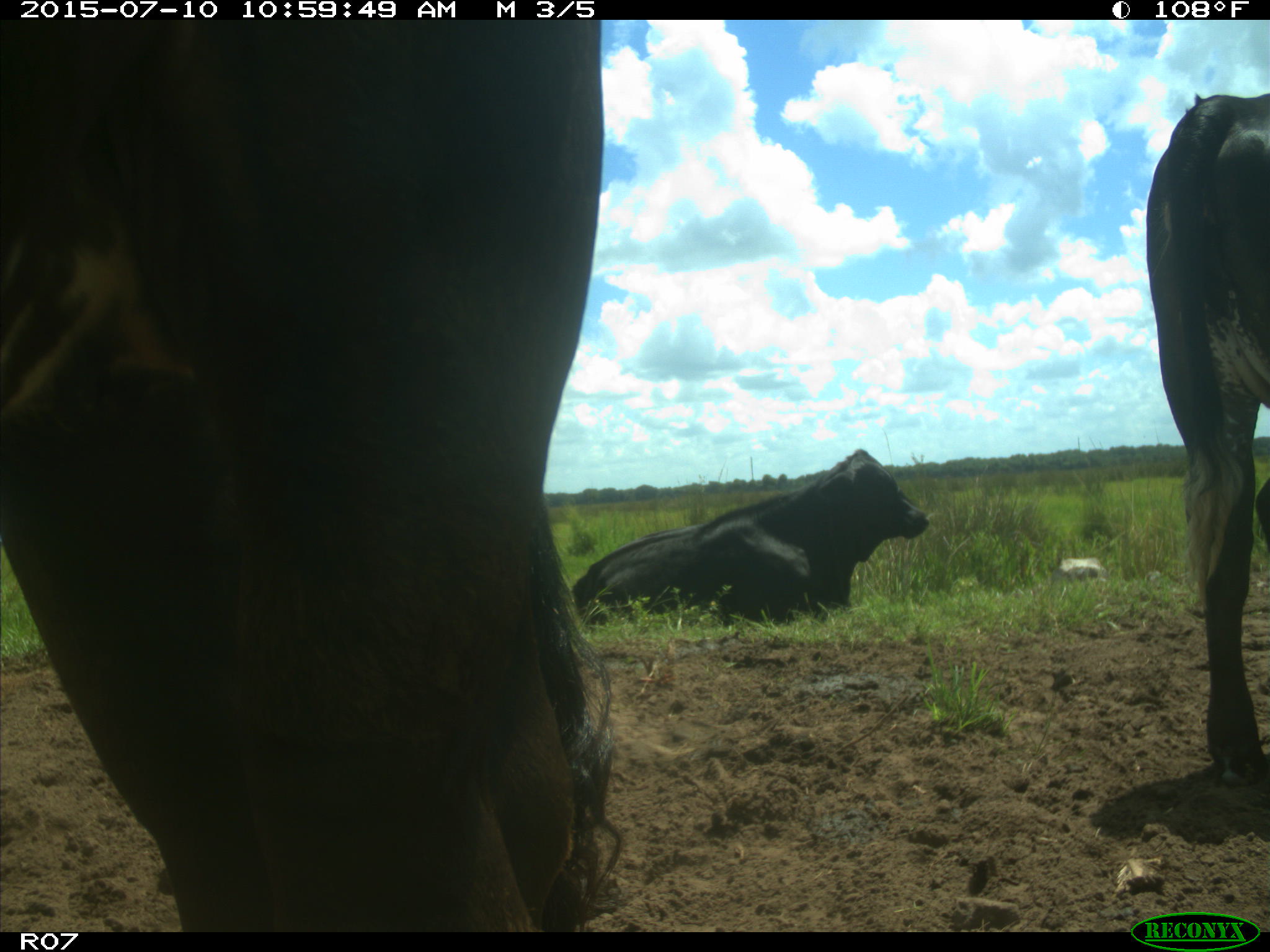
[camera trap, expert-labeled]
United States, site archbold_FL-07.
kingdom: Animalia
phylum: Chordata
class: Mammalia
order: Artiodactyla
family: Bovidae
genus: Bos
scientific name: Bos taurus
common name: domestic cow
Bos taurus (domestic cow).